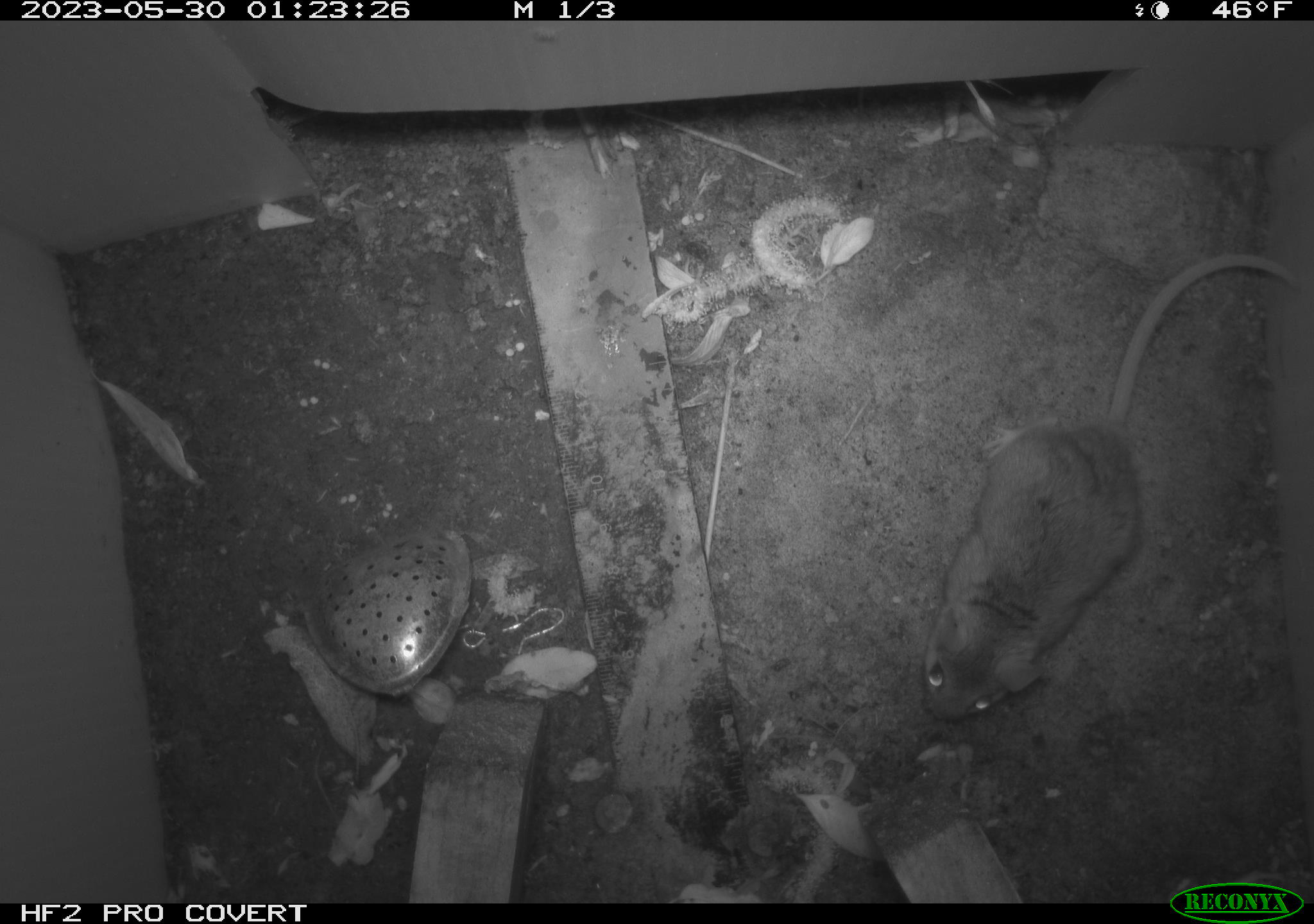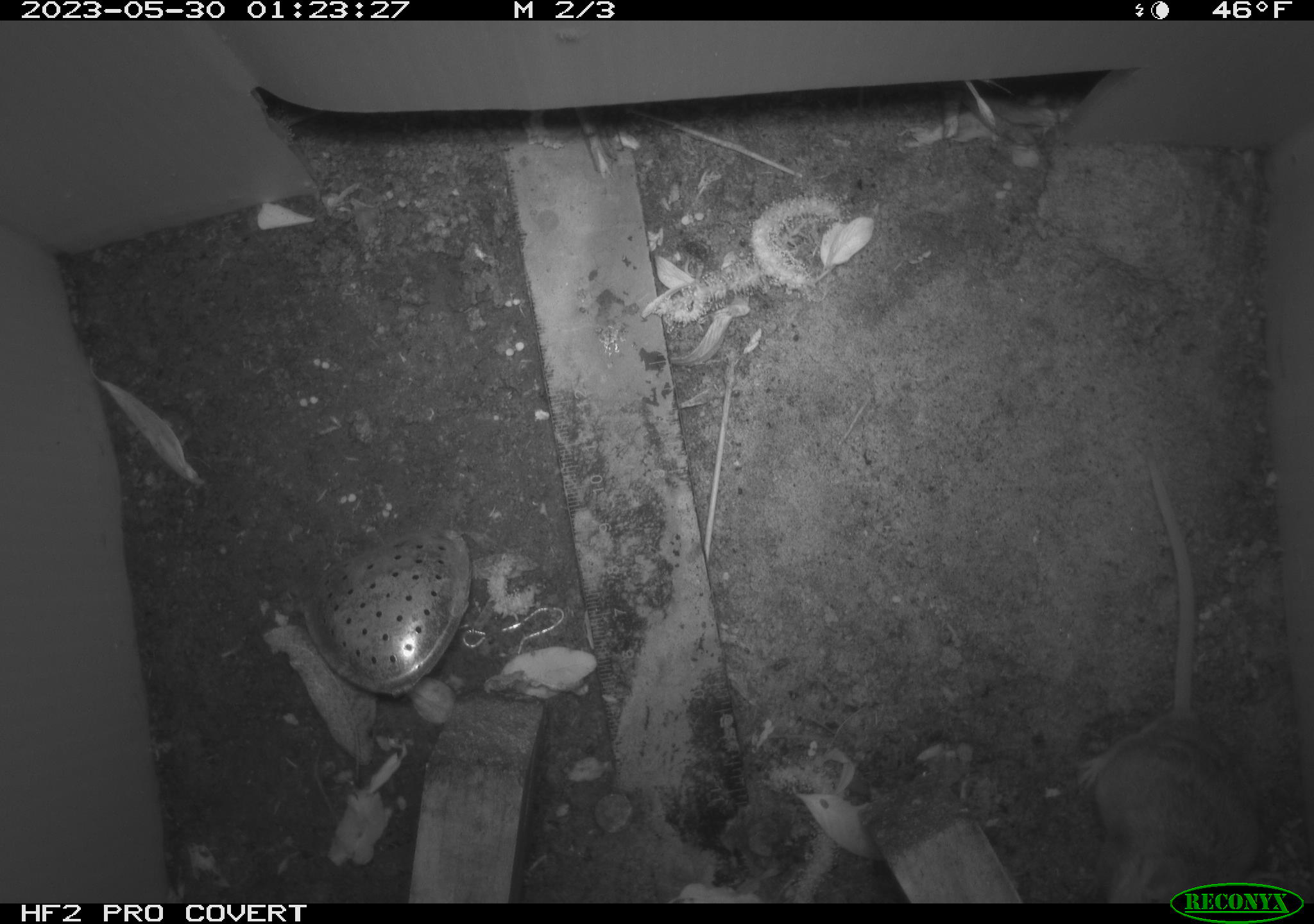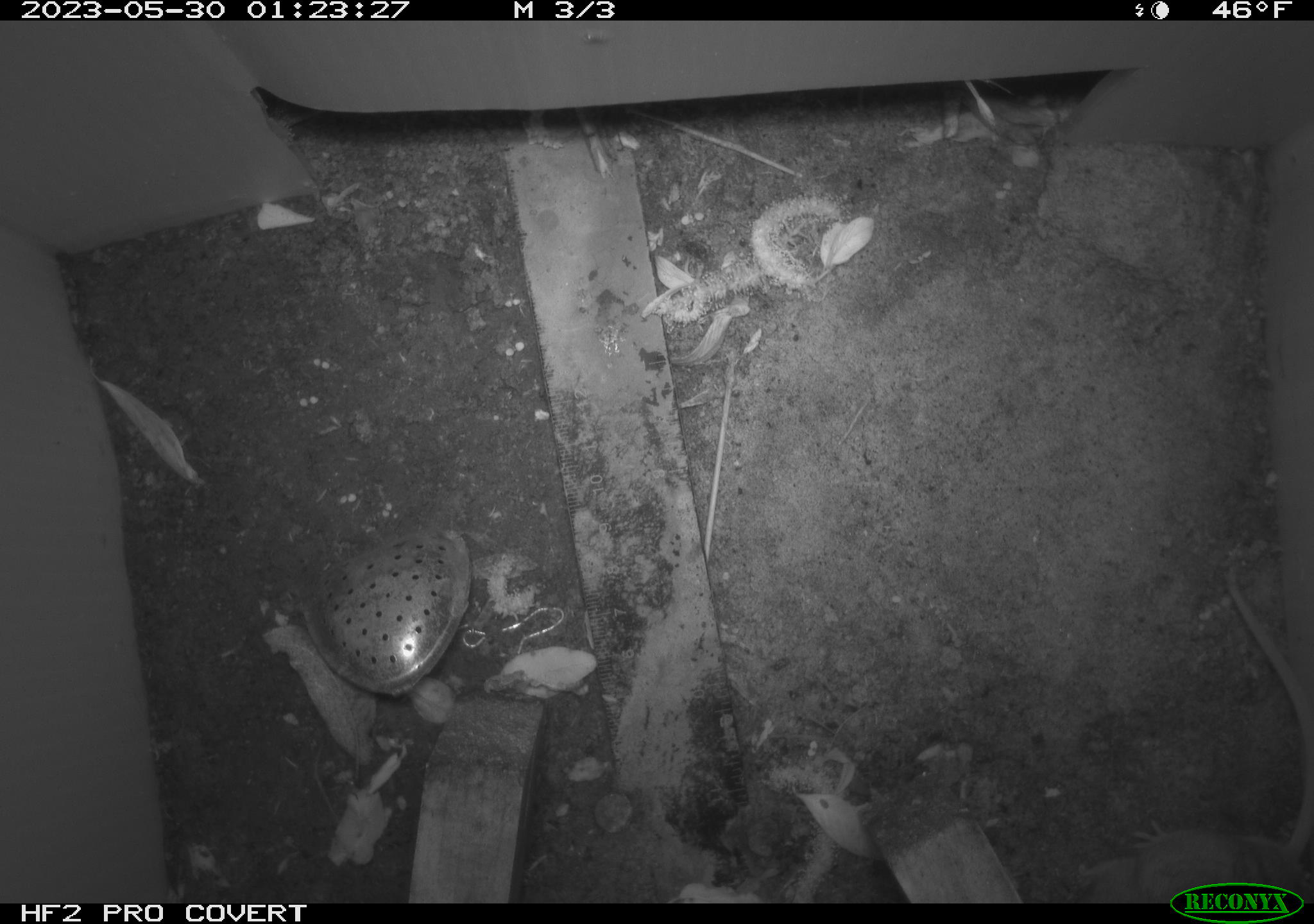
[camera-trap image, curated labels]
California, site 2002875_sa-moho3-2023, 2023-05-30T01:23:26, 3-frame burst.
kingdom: Animalia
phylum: Chordata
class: Mammalia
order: Rodentia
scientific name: Rodentia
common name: mouse species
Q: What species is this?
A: Mouse species (Rodentia).